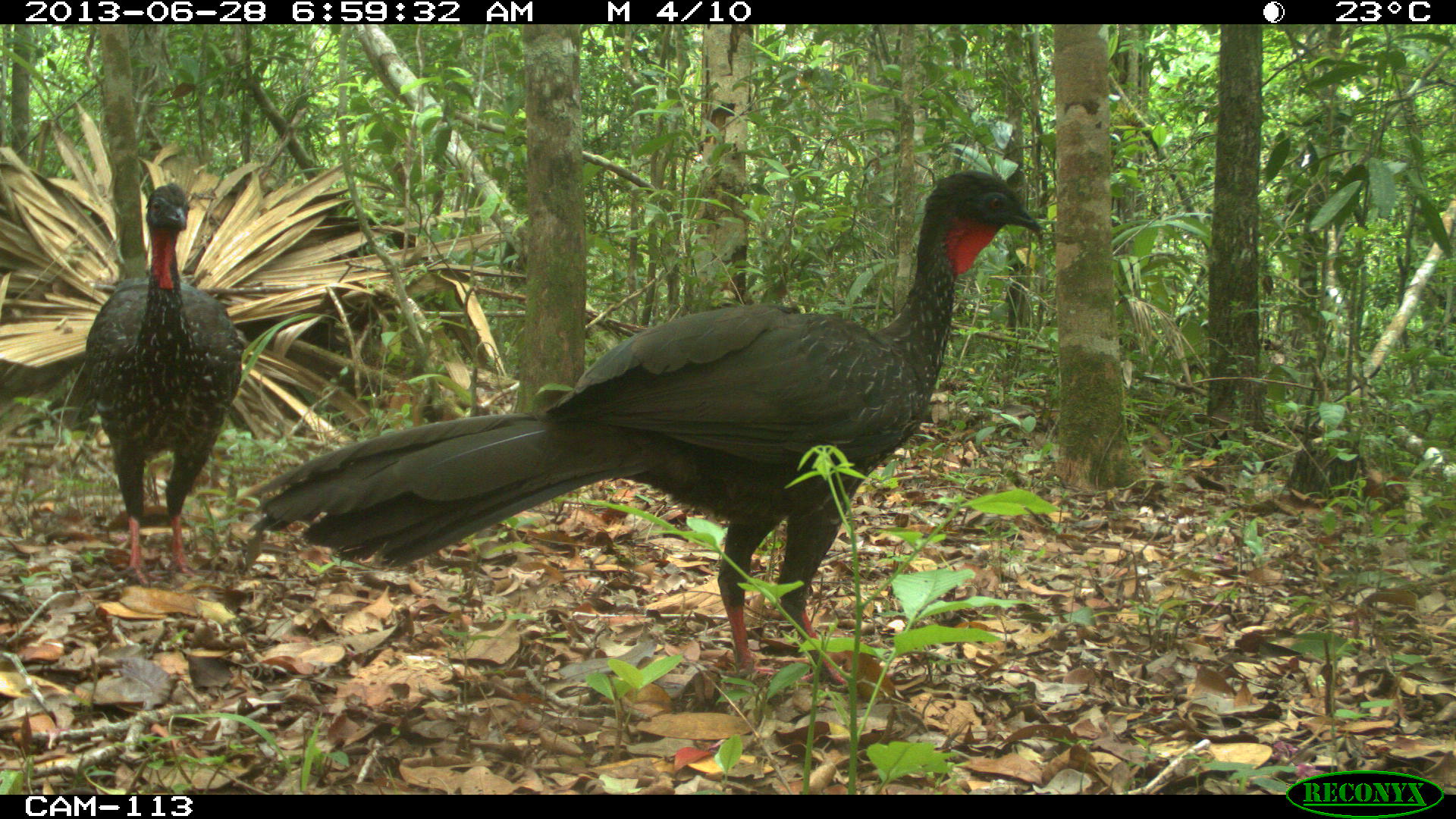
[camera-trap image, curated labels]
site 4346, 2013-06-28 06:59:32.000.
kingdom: Animalia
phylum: Chordata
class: Aves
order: Galliformes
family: Cracidae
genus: Penelope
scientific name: Penelope purpurascens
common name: crested guan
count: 2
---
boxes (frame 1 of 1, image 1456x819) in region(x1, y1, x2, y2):
penelope purpurascens: region(234, 169, 1044, 685); region(59, 183, 242, 584)